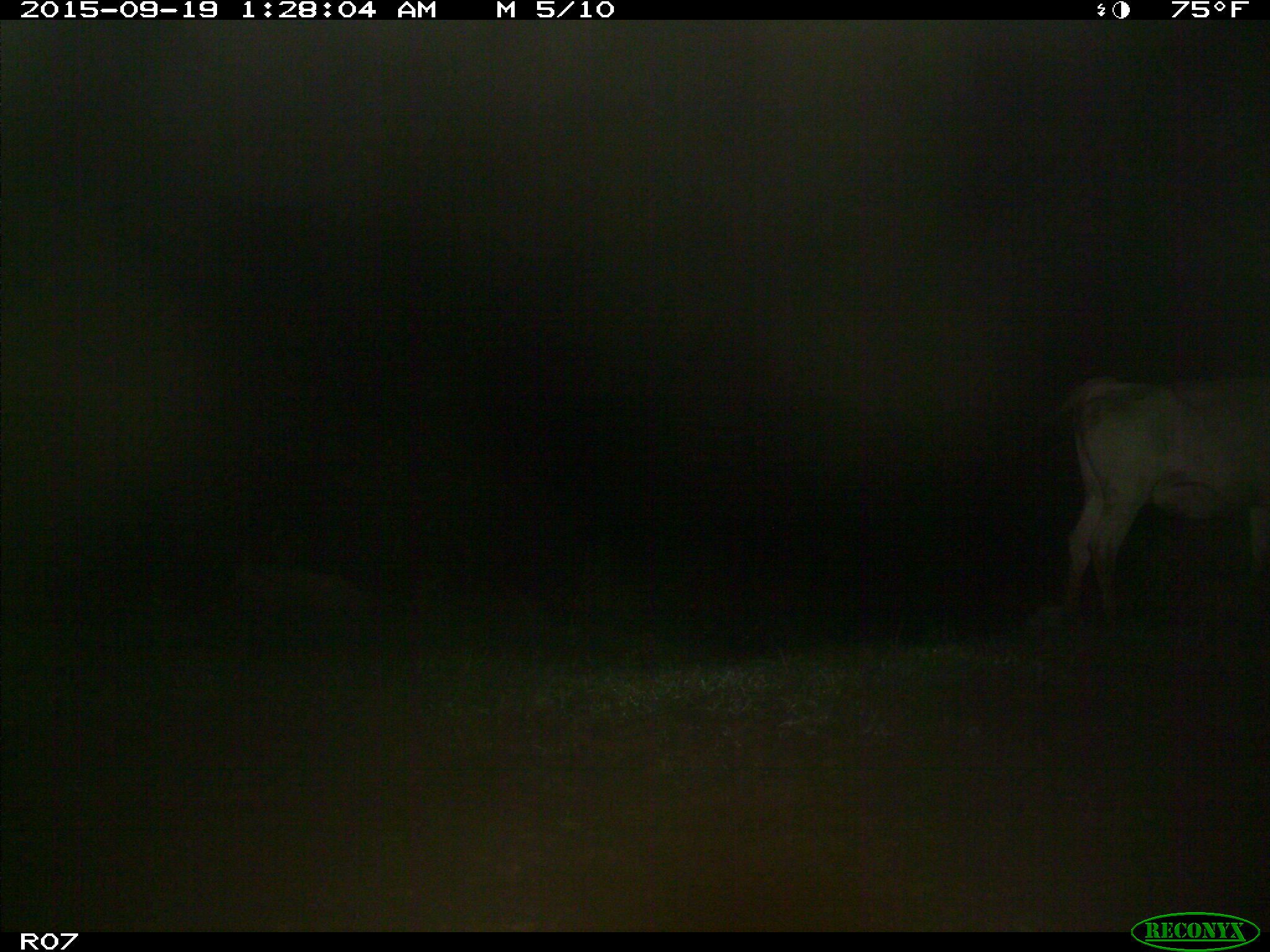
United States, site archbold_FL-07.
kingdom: Animalia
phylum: Chordata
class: Mammalia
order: Artiodactyla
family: Bovidae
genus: Bos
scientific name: Bos taurus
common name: domestic cow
Bos taurus (domestic cow).